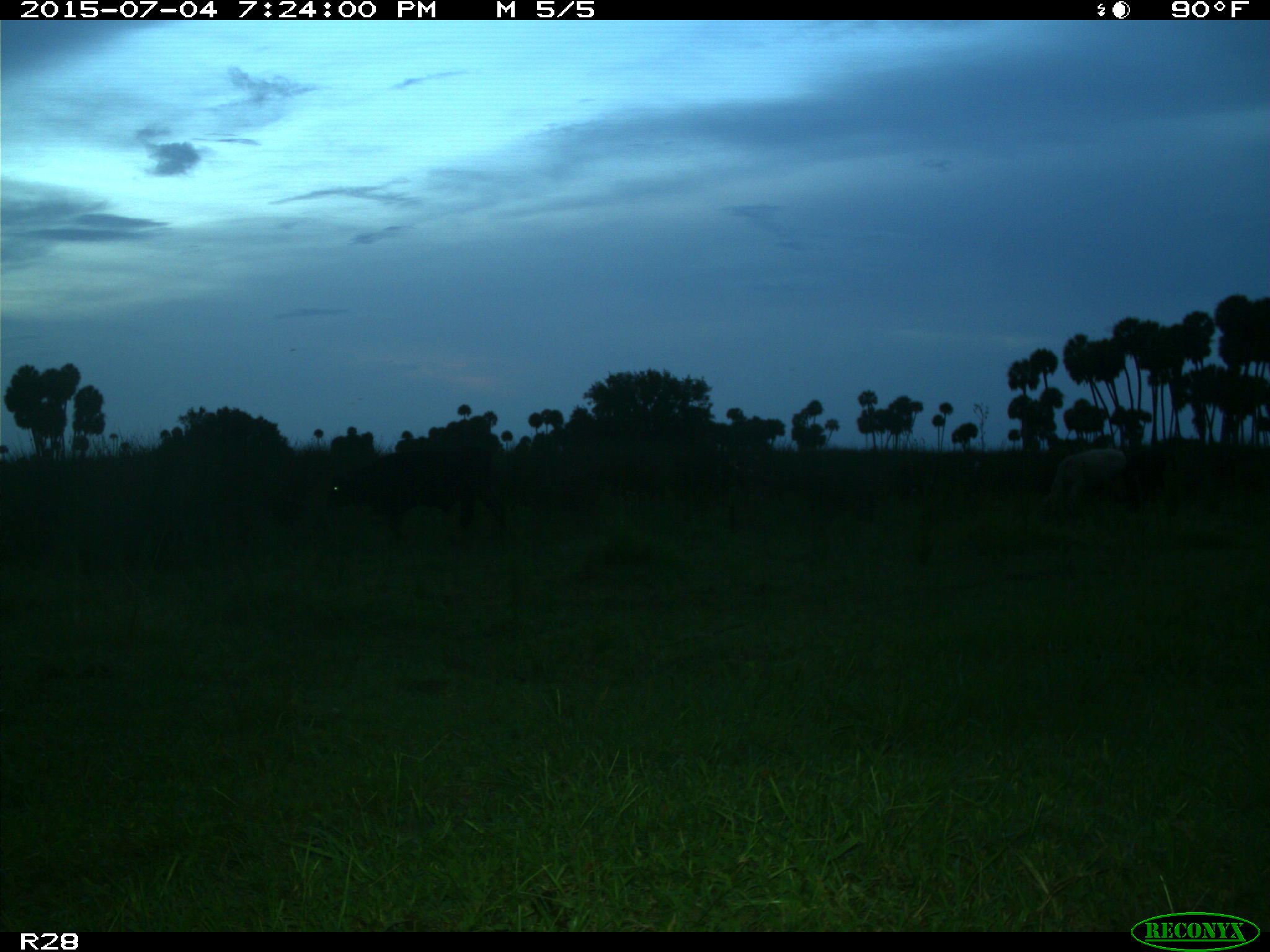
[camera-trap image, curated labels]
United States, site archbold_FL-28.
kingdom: Animalia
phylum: Chordata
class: Mammalia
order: Artiodactyla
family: Bovidae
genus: Bos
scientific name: Bos taurus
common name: domestic cow